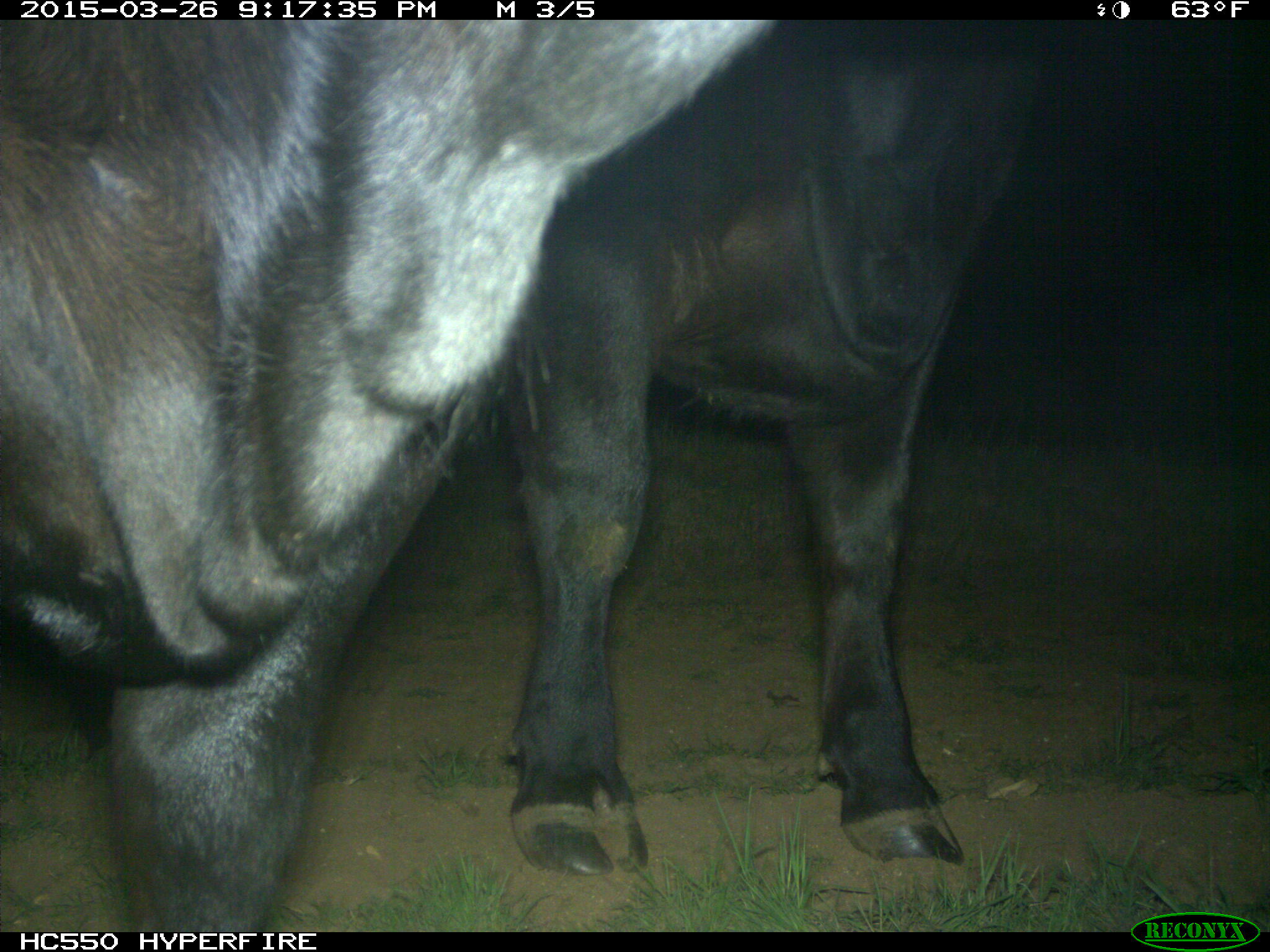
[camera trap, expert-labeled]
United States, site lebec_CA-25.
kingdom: Animalia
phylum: Chordata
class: Mammalia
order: Artiodactyla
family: Bovidae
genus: Bos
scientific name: Bos taurus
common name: domestic cow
Bos taurus (domestic cow).